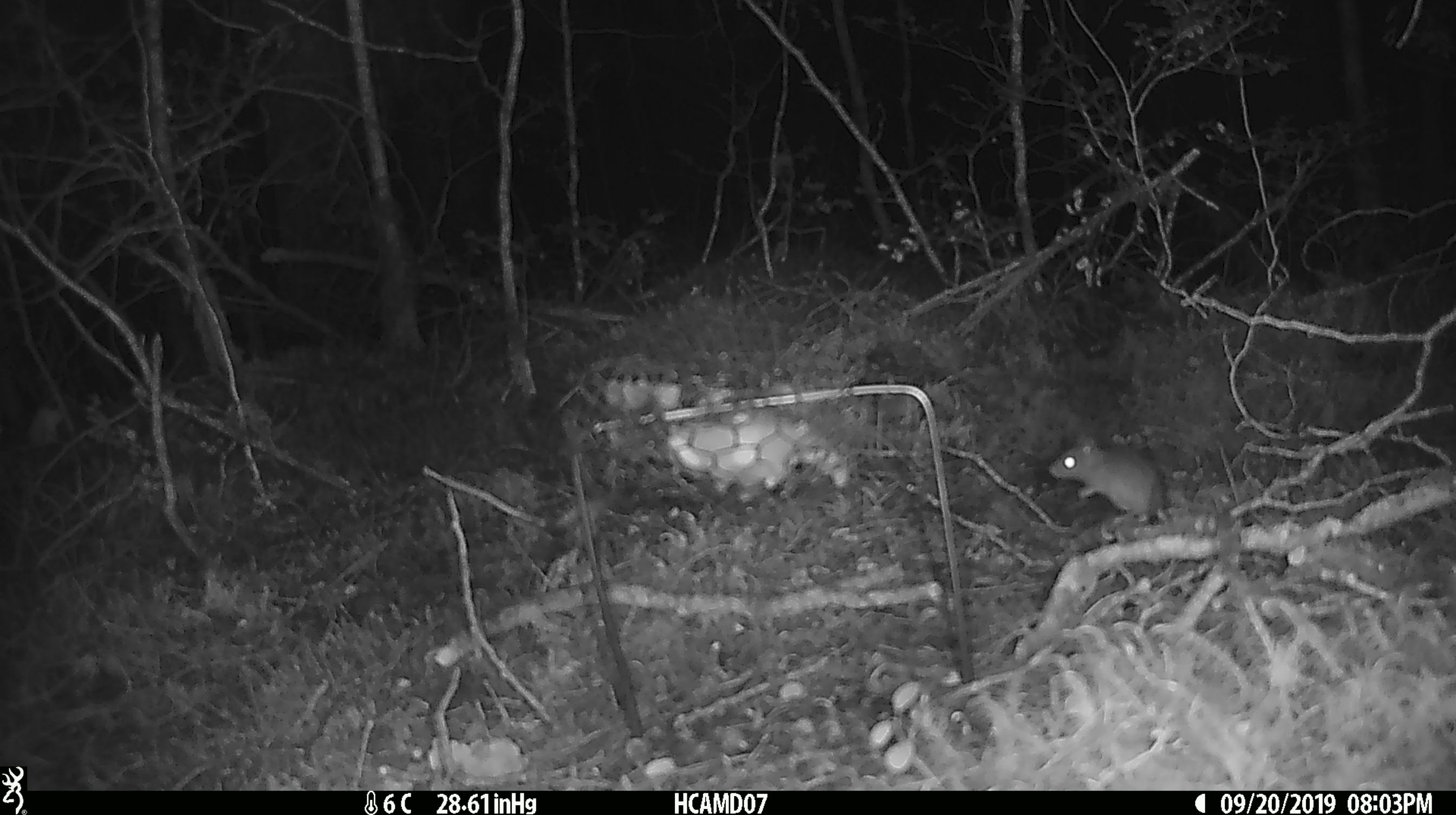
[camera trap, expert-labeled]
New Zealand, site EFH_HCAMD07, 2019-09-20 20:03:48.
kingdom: Animalia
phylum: Chordata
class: Mammalia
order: Rodentia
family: Muridae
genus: Mus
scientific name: Mus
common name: mouse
Mouse (Mus).